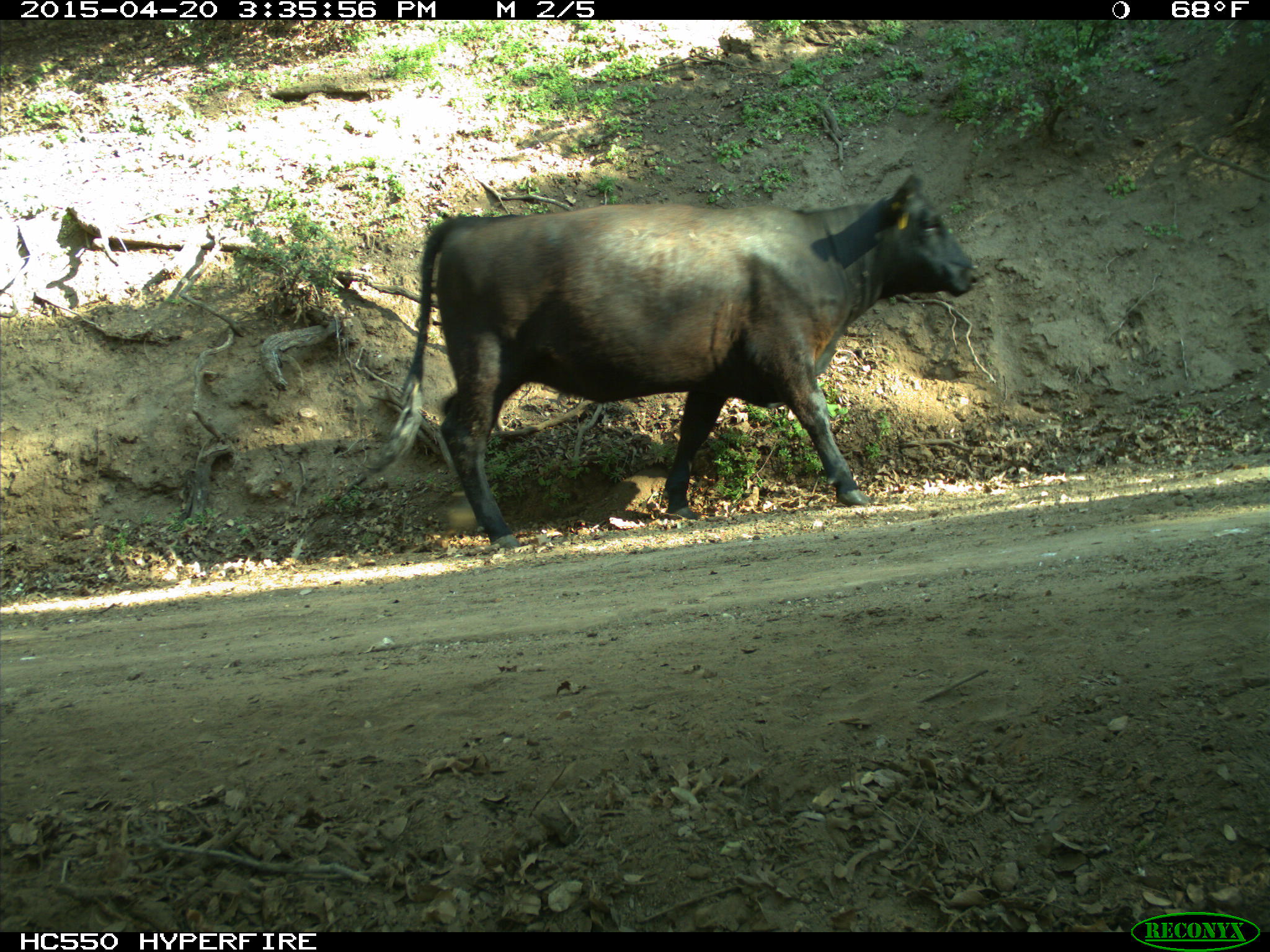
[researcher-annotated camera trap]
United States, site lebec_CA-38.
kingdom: Animalia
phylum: Chordata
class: Mammalia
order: Artiodactyla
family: Bovidae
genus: Bos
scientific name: Bos taurus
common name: domestic cow